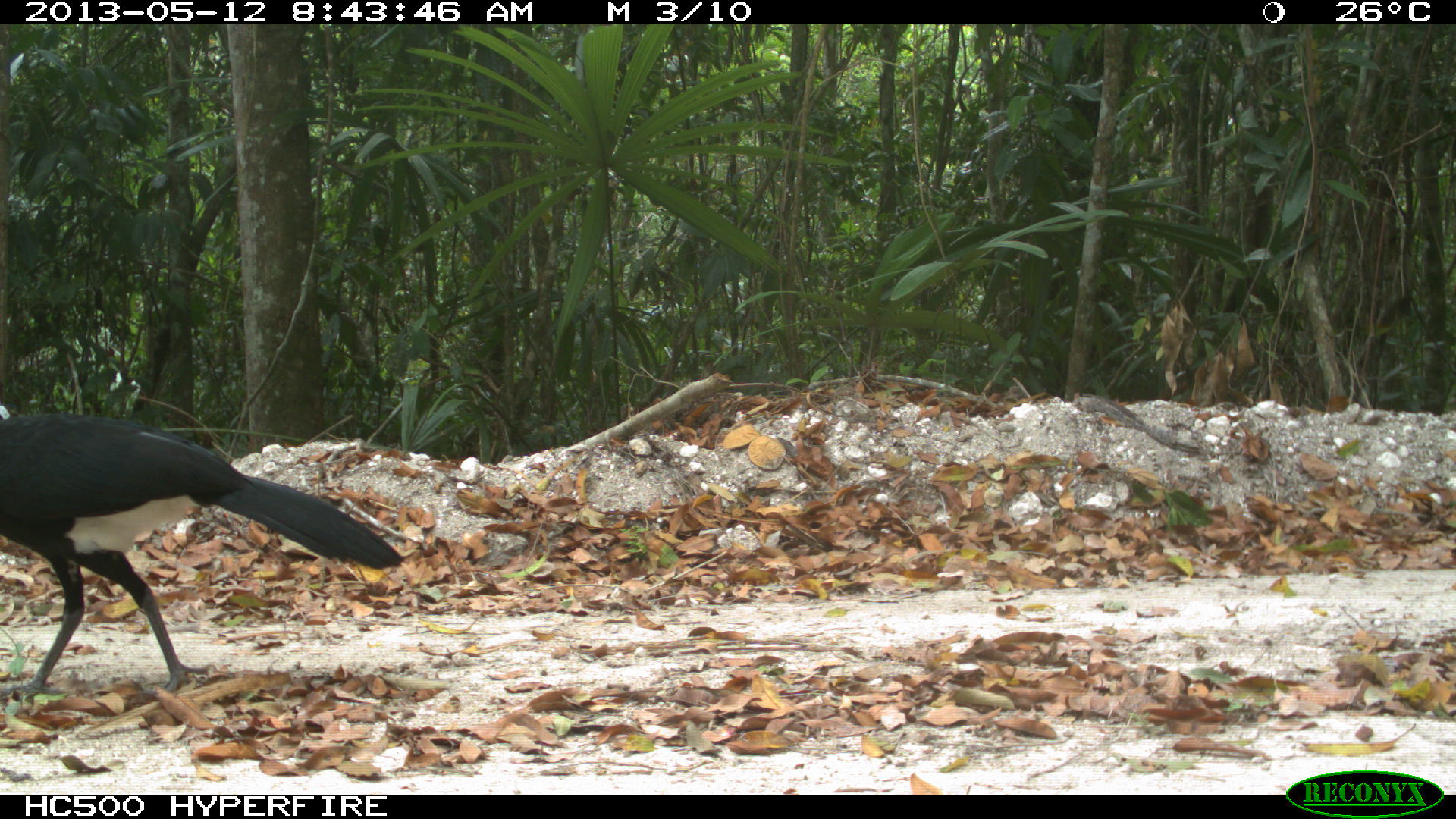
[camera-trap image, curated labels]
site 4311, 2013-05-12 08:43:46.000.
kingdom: Animalia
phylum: Chordata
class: Aves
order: Galliformes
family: Cracidae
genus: Crax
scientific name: Crax rubra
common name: great curassow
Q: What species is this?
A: Crax rubra (great curassow).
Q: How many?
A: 1.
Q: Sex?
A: Male.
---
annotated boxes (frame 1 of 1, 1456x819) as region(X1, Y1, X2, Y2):
crax rubra: region(0, 413, 405, 700)